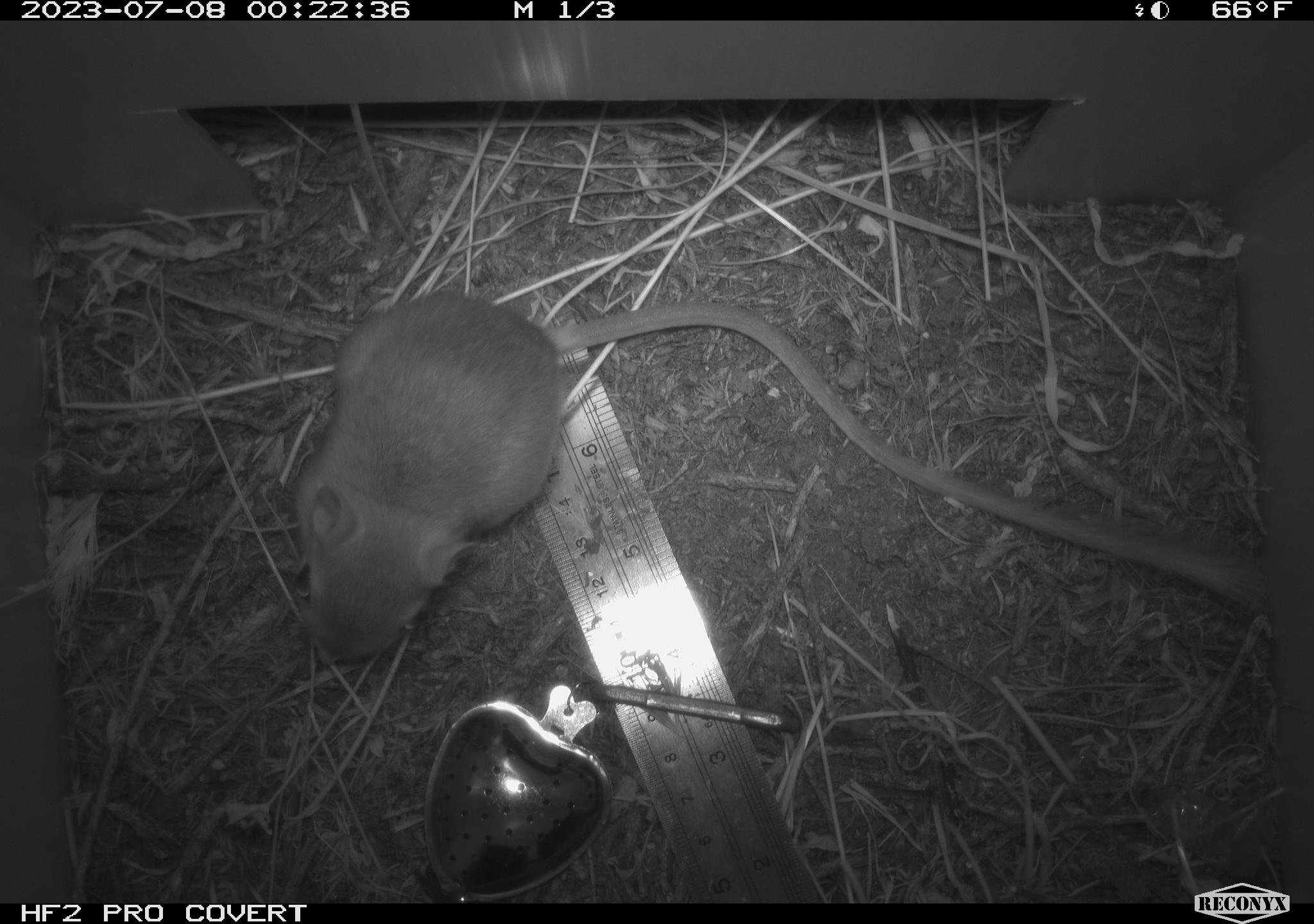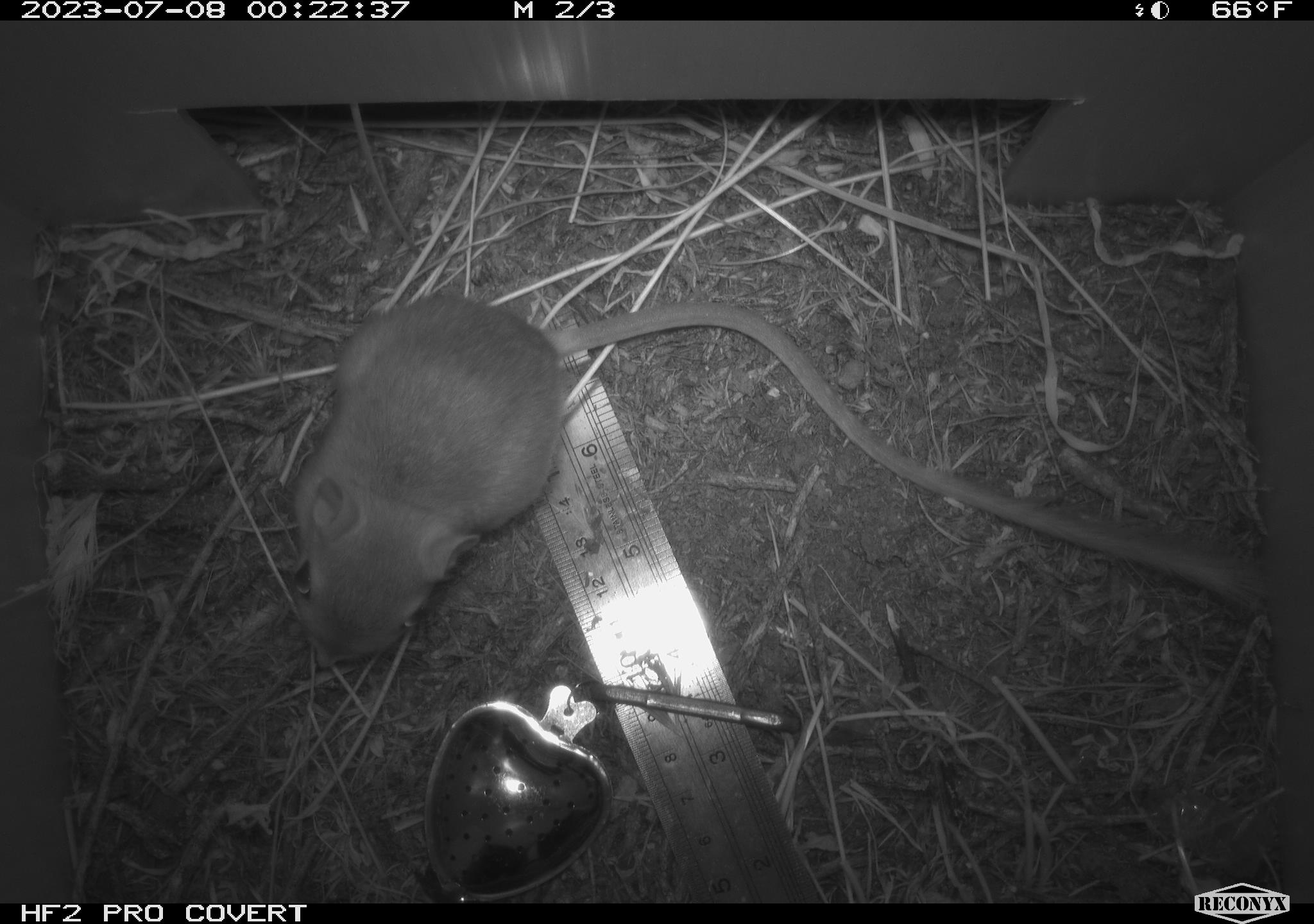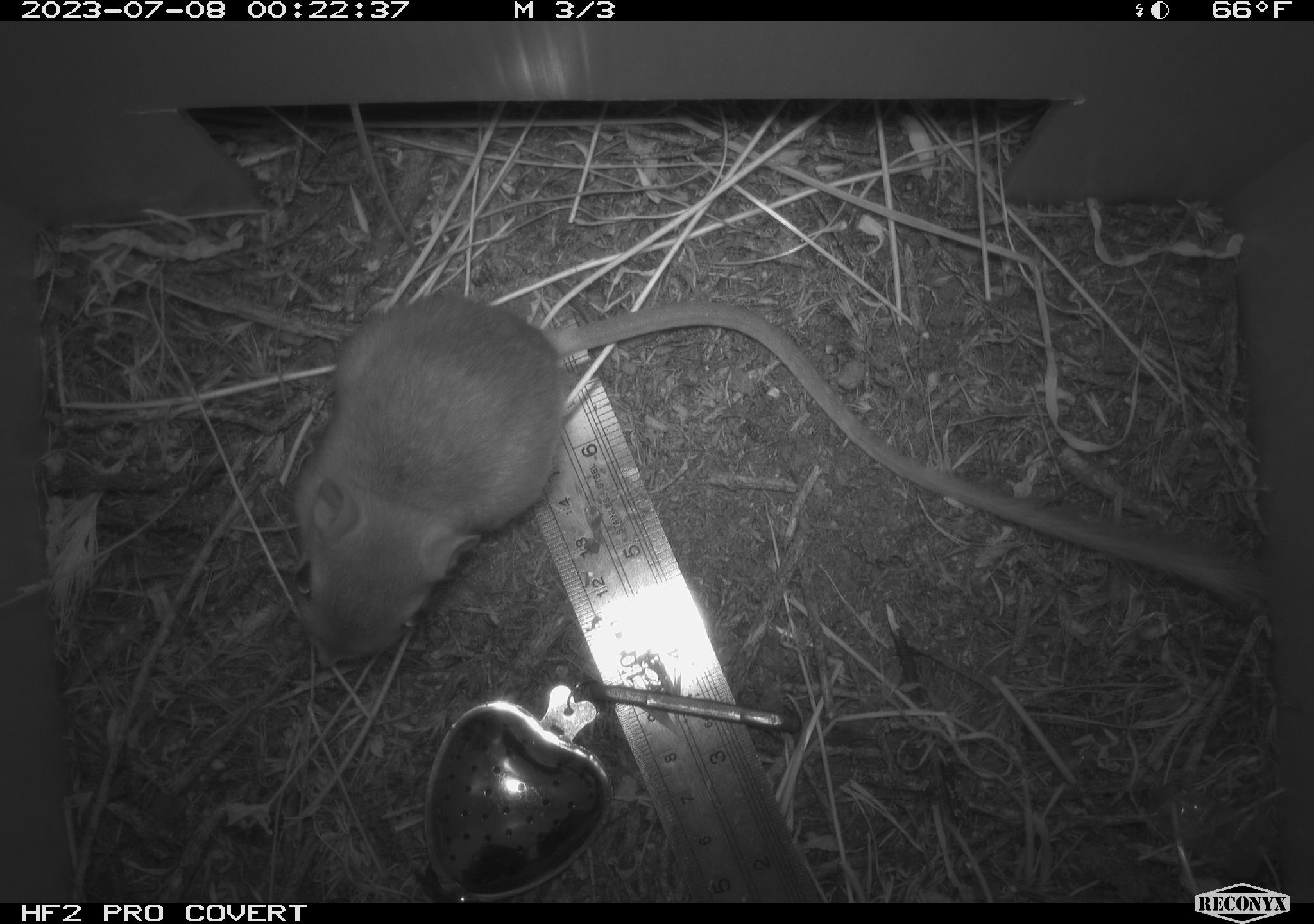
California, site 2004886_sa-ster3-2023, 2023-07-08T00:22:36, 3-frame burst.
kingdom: Animalia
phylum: Chordata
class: Mammalia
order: Rodentia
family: Heteromyidae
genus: Dipodomys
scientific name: Dipodomys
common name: kangaroo rats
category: dipodomys species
Dipodomys species (kangaroo rats) (Dipodomys).